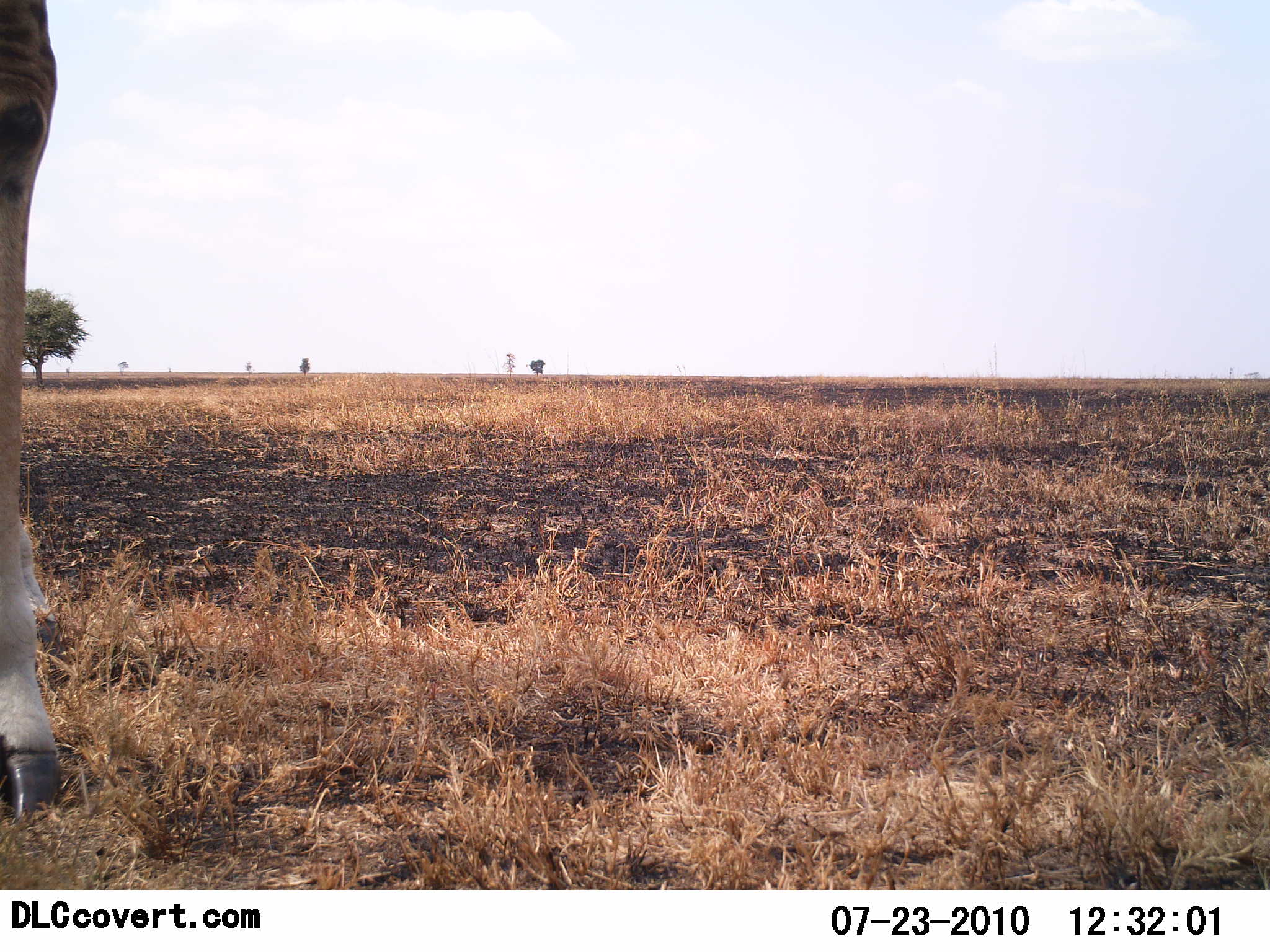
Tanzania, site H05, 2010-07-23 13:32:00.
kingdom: Animalia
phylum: Chordata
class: Mammalia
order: Artiodactyla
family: Giraffidae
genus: Giraffa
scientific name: Giraffa camelopardalis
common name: giraffe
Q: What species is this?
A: Giraffe (Giraffa camelopardalis).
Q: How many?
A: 1.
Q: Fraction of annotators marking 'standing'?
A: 100%.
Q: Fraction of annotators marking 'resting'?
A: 0%.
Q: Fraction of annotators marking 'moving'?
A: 0%.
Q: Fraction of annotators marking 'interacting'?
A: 0%.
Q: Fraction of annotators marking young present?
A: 0%.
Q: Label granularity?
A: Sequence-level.